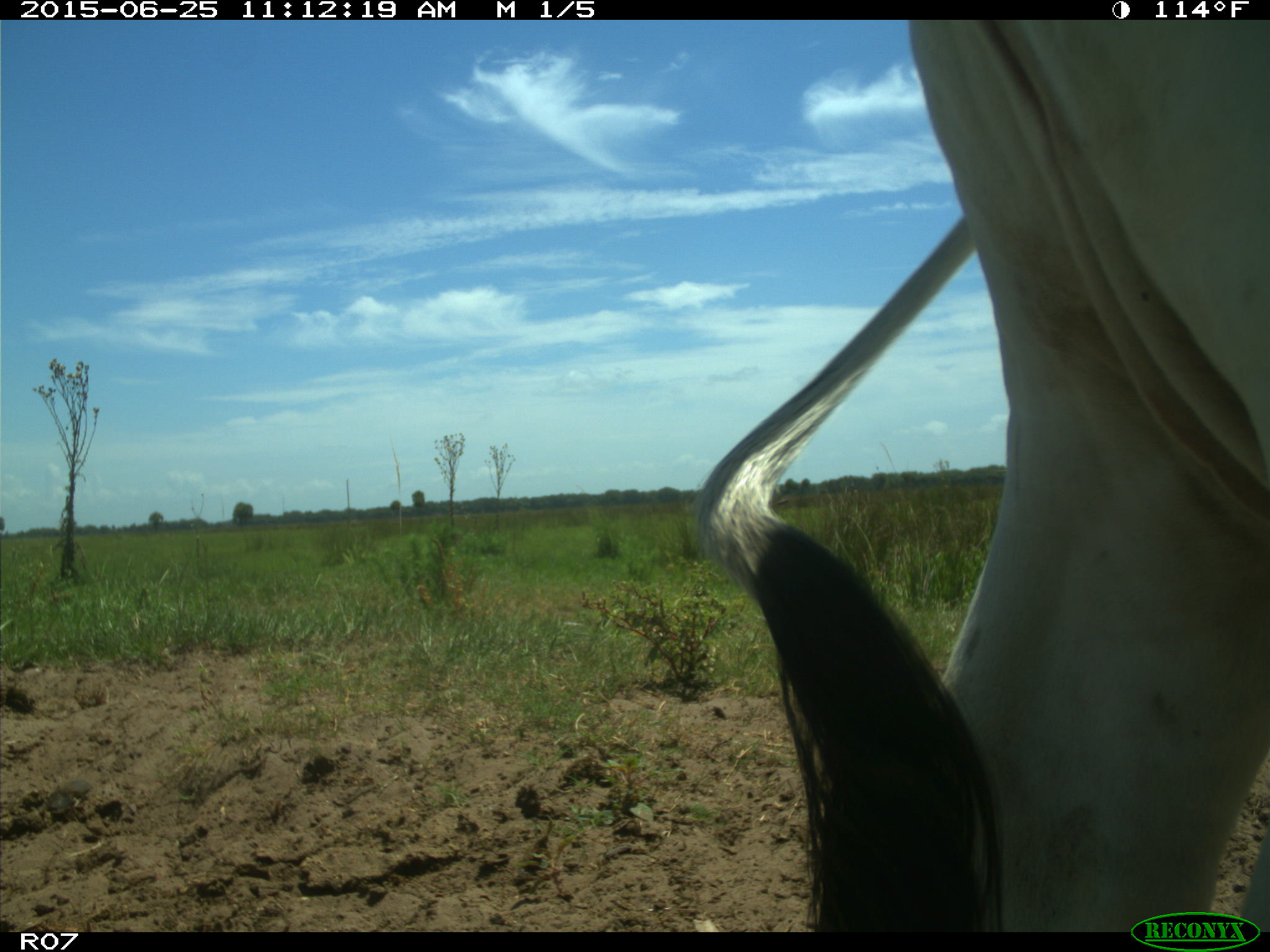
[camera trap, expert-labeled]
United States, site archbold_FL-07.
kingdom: Animalia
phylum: Chordata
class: Mammalia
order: Artiodactyla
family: Bovidae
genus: Bos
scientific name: Bos taurus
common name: domestic cow